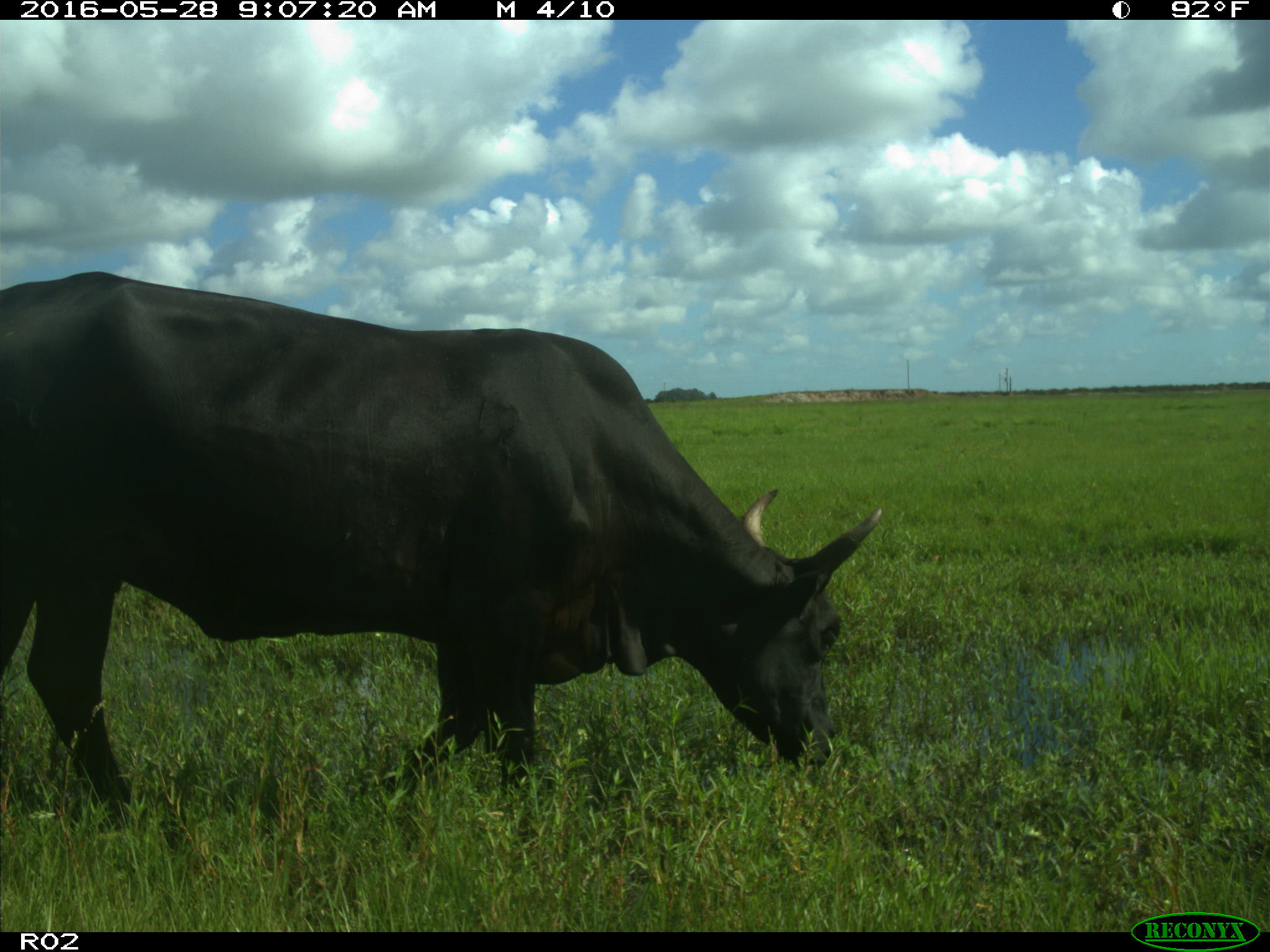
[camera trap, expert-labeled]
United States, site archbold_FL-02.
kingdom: Animalia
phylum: Chordata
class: Mammalia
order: Artiodactyla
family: Bovidae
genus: Bos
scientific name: Bos taurus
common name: domestic cow